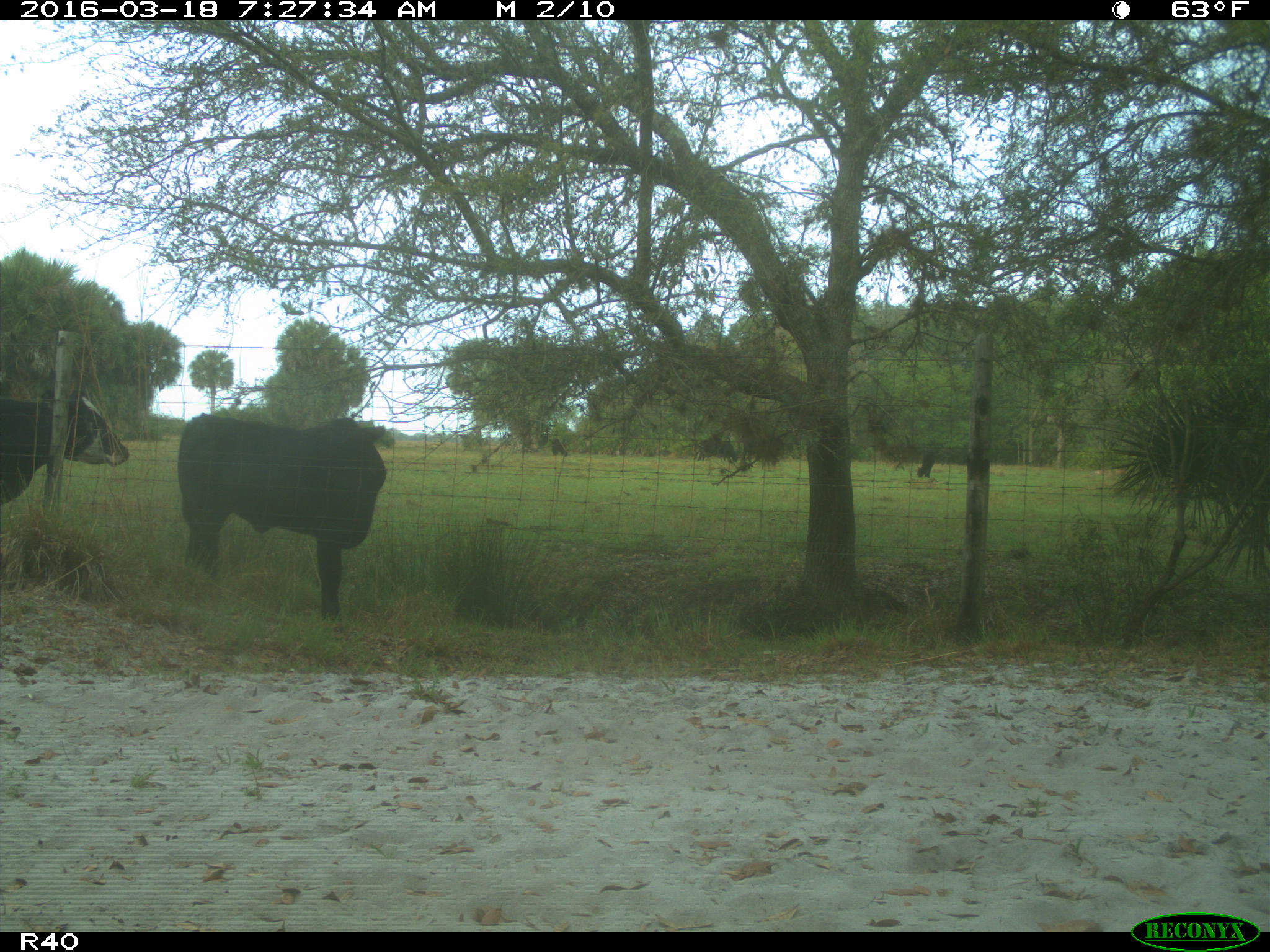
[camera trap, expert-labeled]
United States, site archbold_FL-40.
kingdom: Animalia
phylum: Chordata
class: Mammalia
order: Artiodactyla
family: Bovidae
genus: Bos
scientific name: Bos taurus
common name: domestic cow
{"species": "Bos taurus (domestic cow)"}